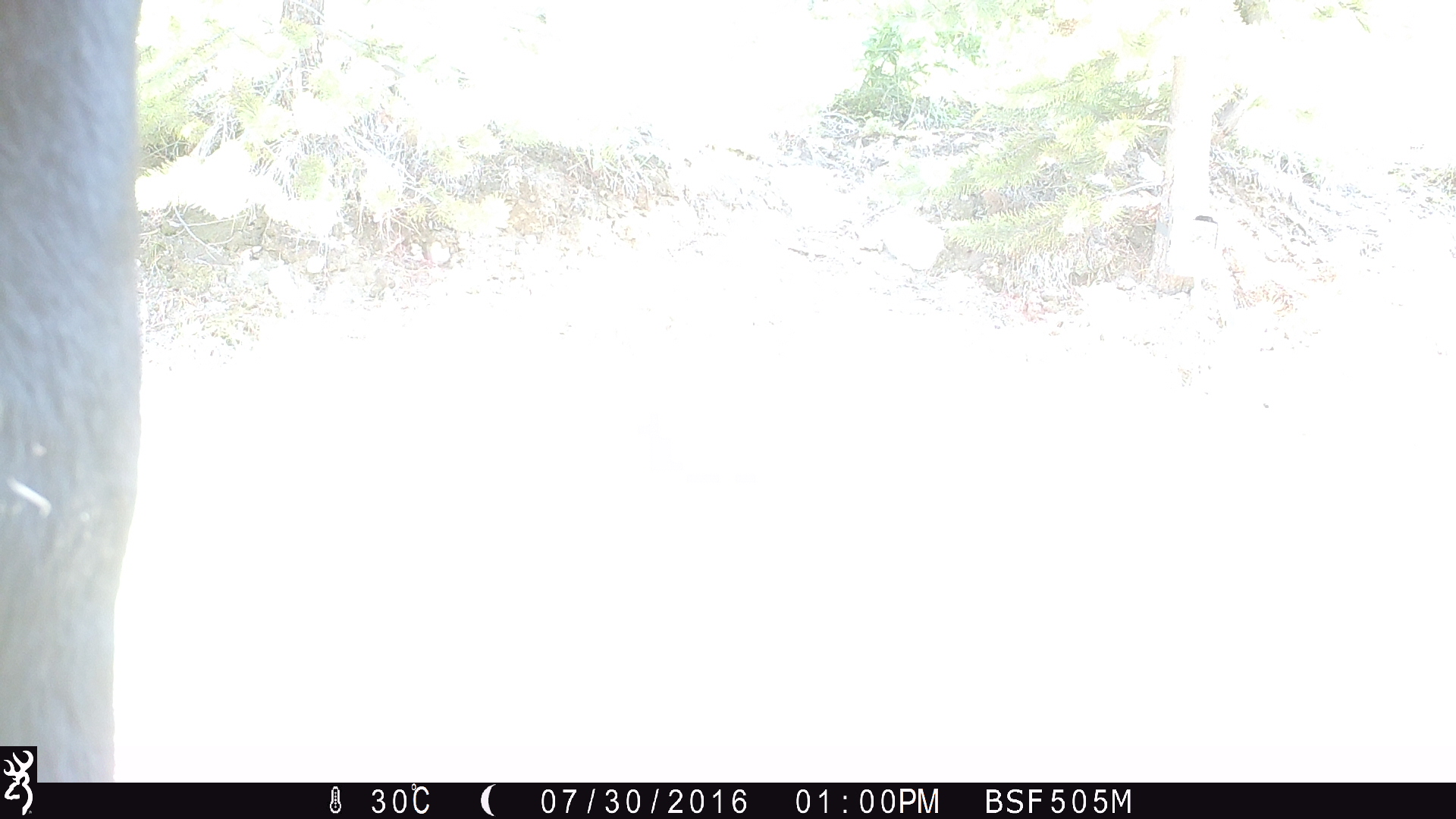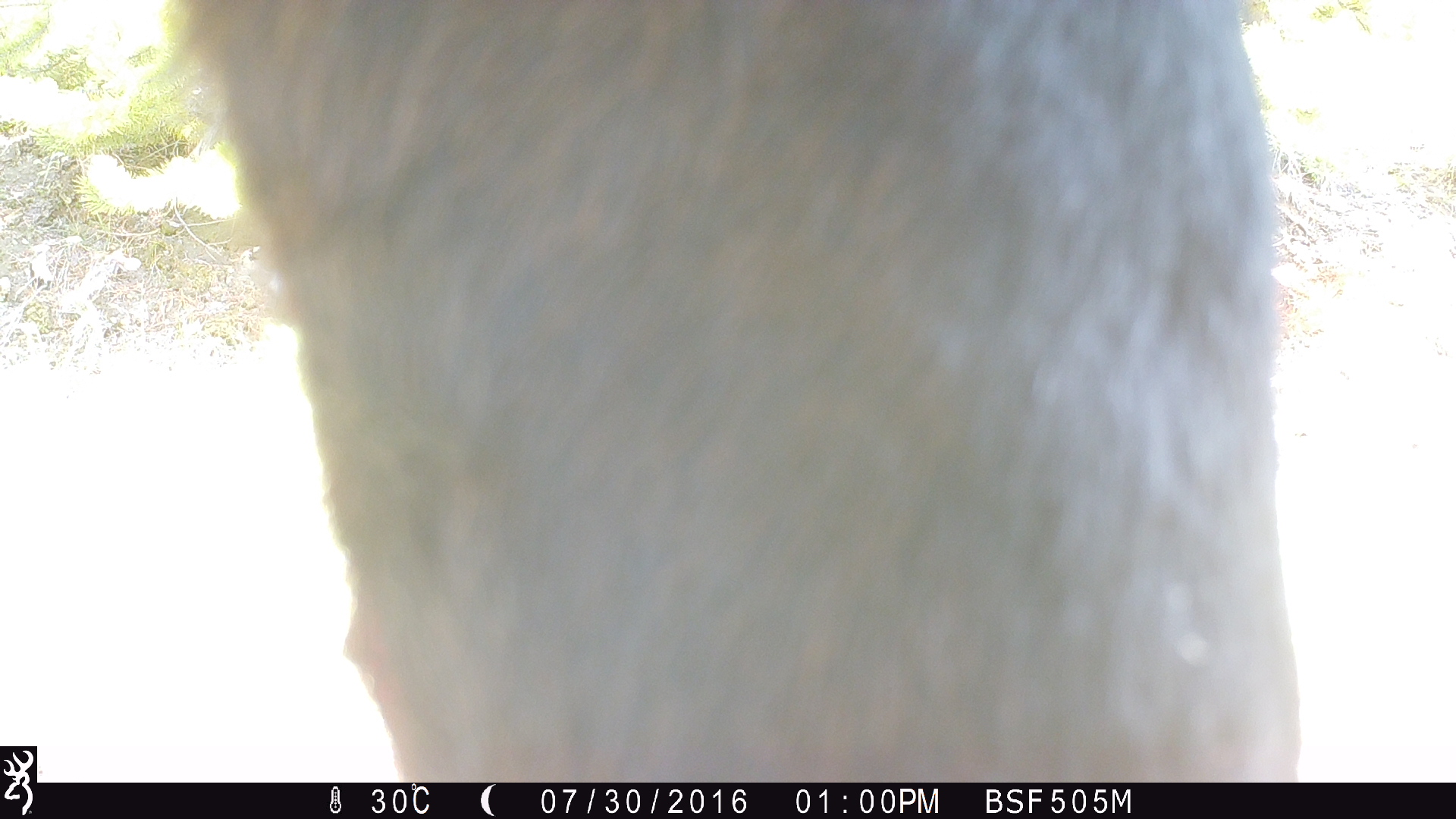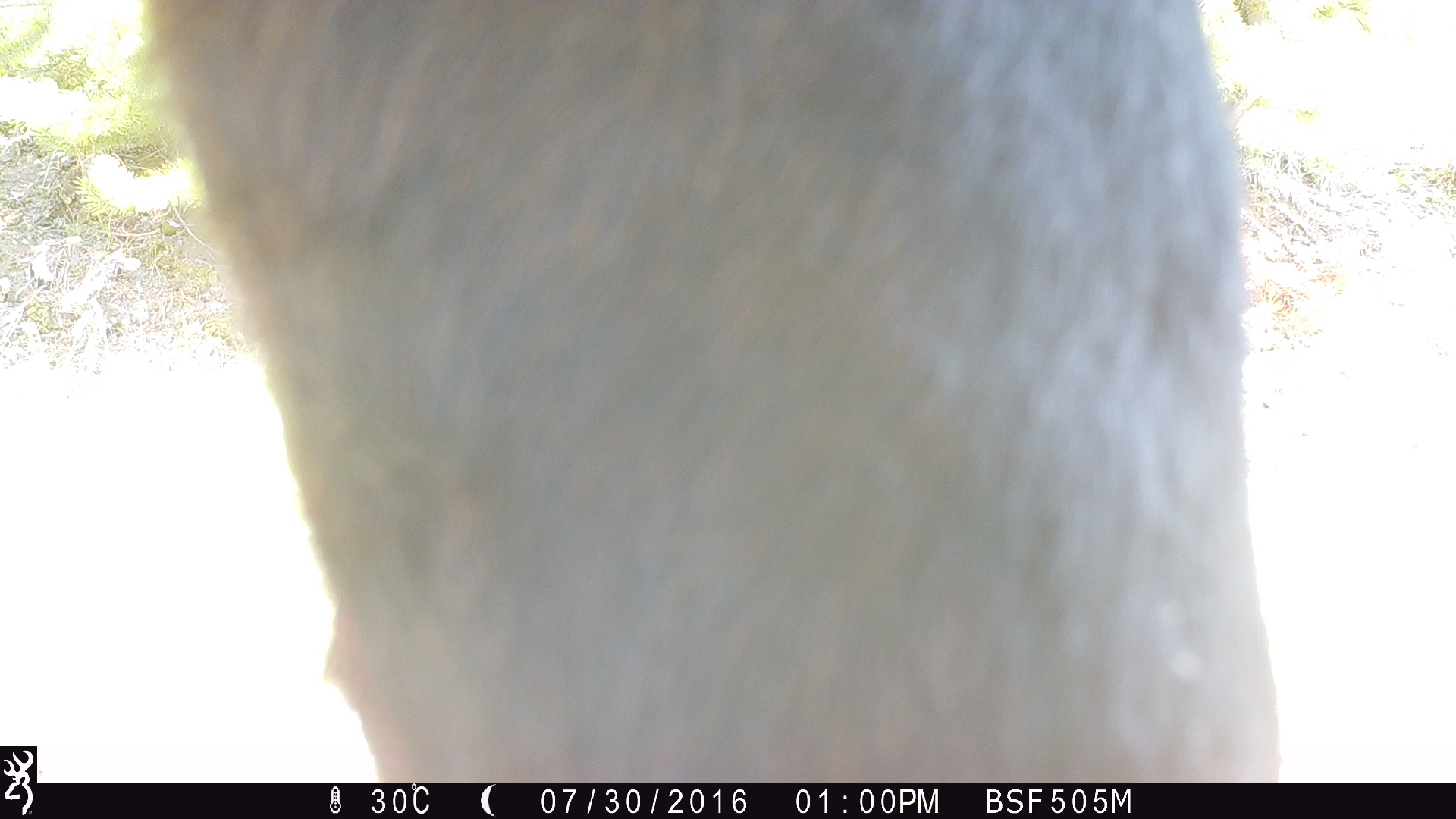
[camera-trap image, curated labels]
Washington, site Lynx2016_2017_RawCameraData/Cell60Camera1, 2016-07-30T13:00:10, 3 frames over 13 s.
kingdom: Animalia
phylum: Chordata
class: Mammalia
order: Artiodactyla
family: Bovidae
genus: Bos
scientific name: Bos taurus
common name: domestic cattle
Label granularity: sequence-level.